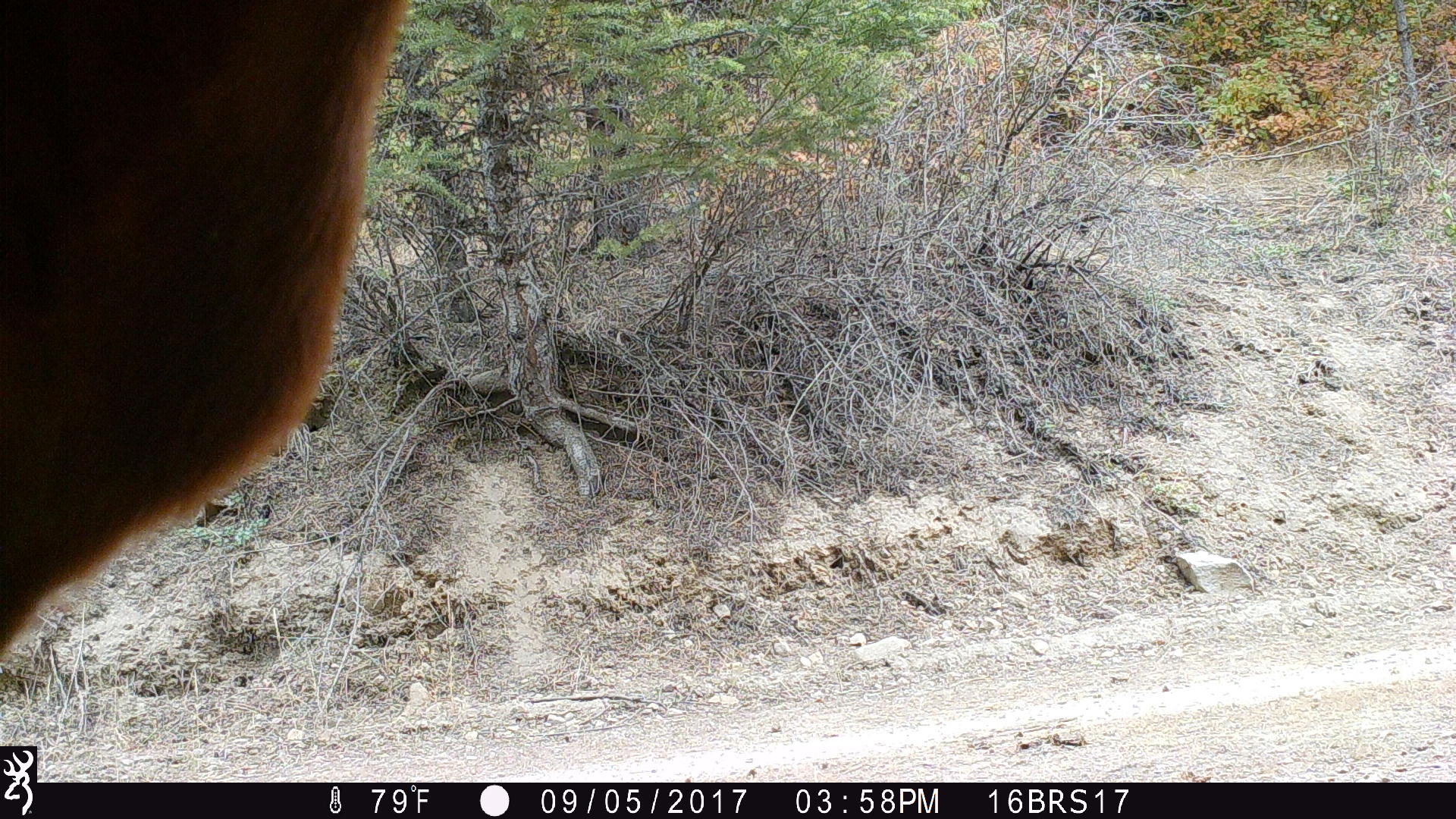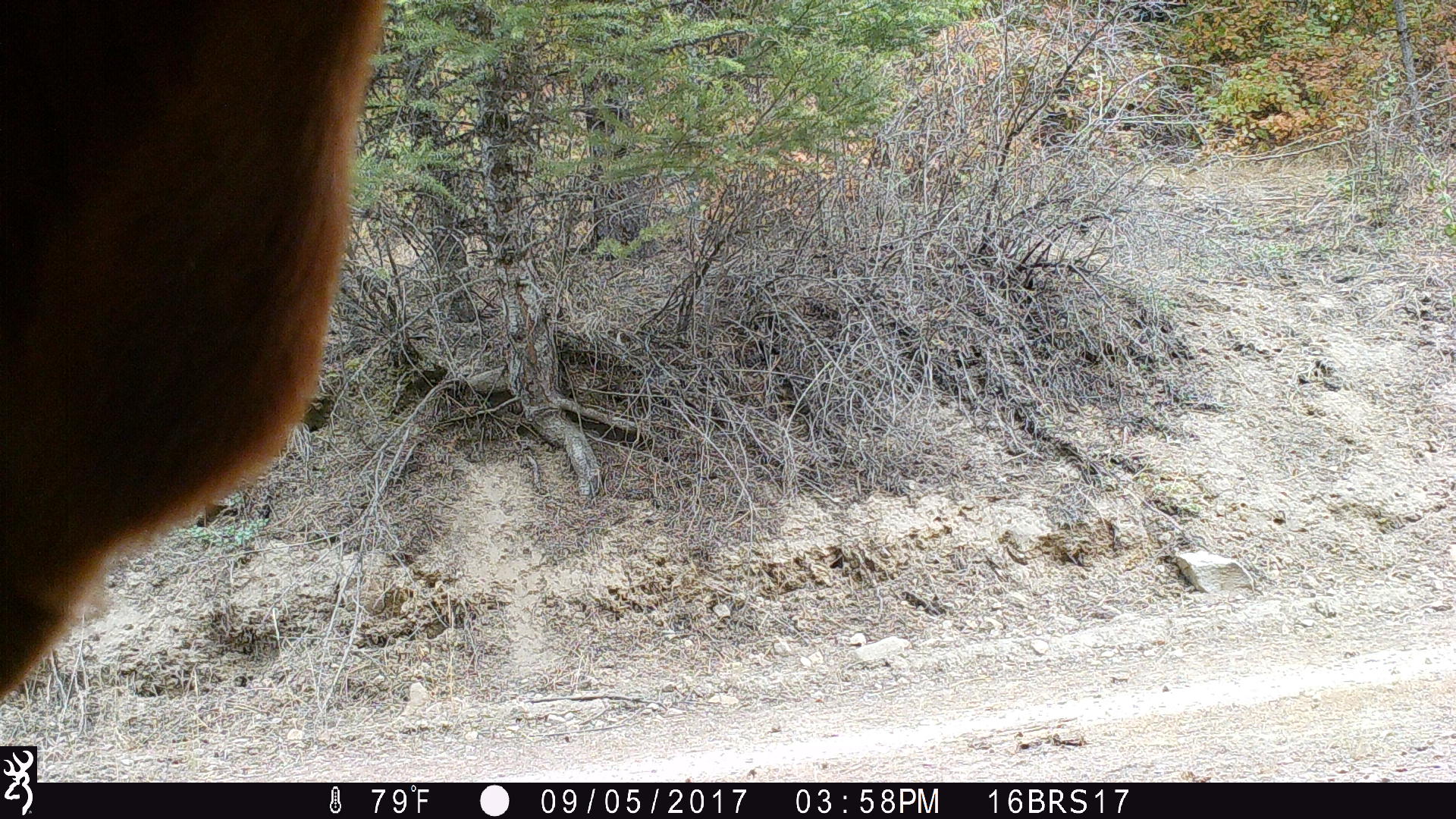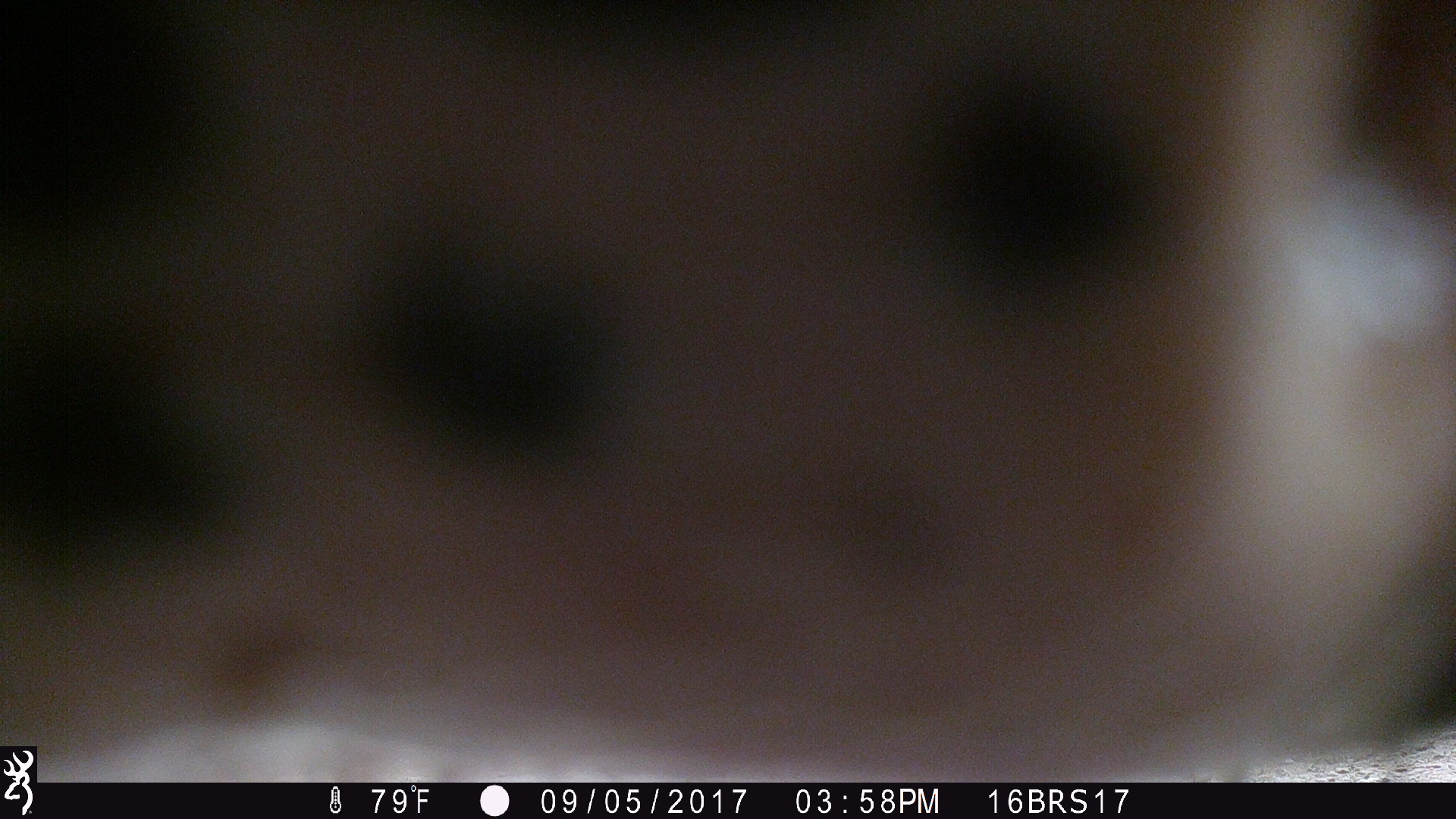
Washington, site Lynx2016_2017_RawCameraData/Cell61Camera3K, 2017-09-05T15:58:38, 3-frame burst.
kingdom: Animalia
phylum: Chordata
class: Mammalia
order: Artiodactyla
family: Bovidae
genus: Bos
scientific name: Bos taurus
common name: domestic cattle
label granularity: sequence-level